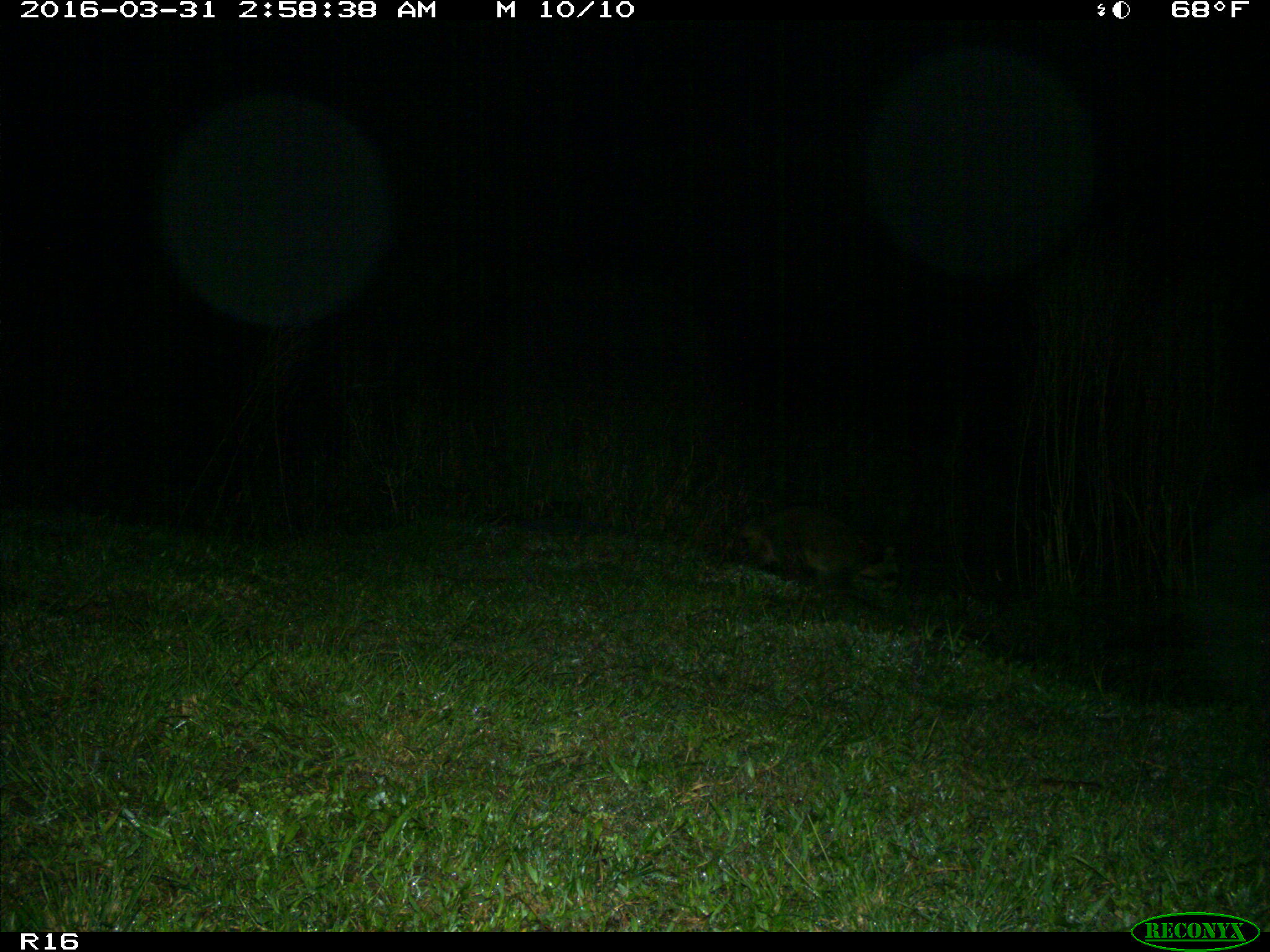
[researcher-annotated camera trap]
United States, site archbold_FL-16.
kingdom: Animalia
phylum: Chordata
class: Mammalia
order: Carnivora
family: Procyonidae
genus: Procyon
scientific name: Procyon lotor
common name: common raccoon